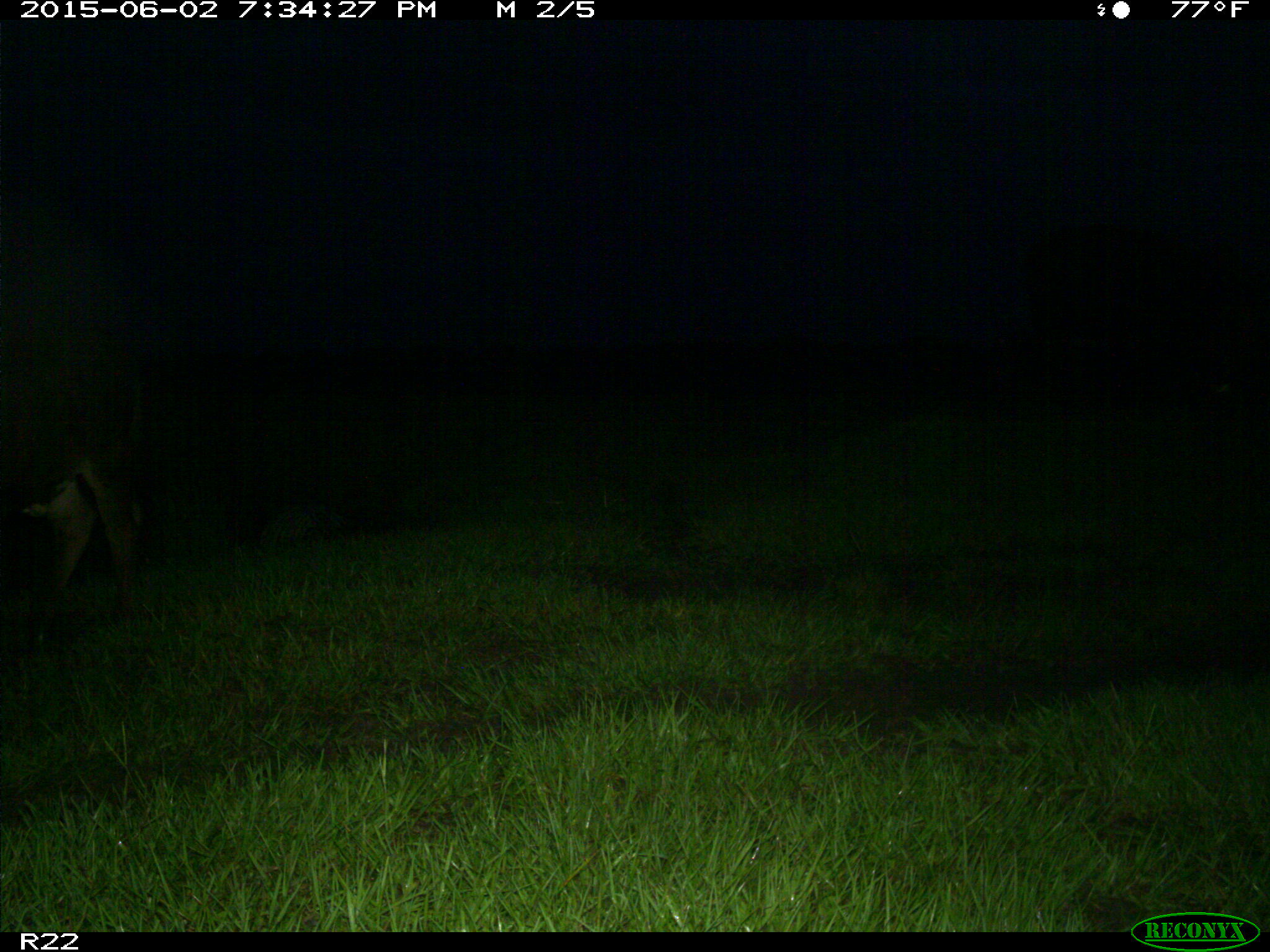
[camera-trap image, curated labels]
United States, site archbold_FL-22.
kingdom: Animalia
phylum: Chordata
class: Mammalia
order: Artiodactyla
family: Bovidae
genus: Bos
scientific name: Bos taurus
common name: domestic cow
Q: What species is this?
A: Bos taurus (domestic cow).